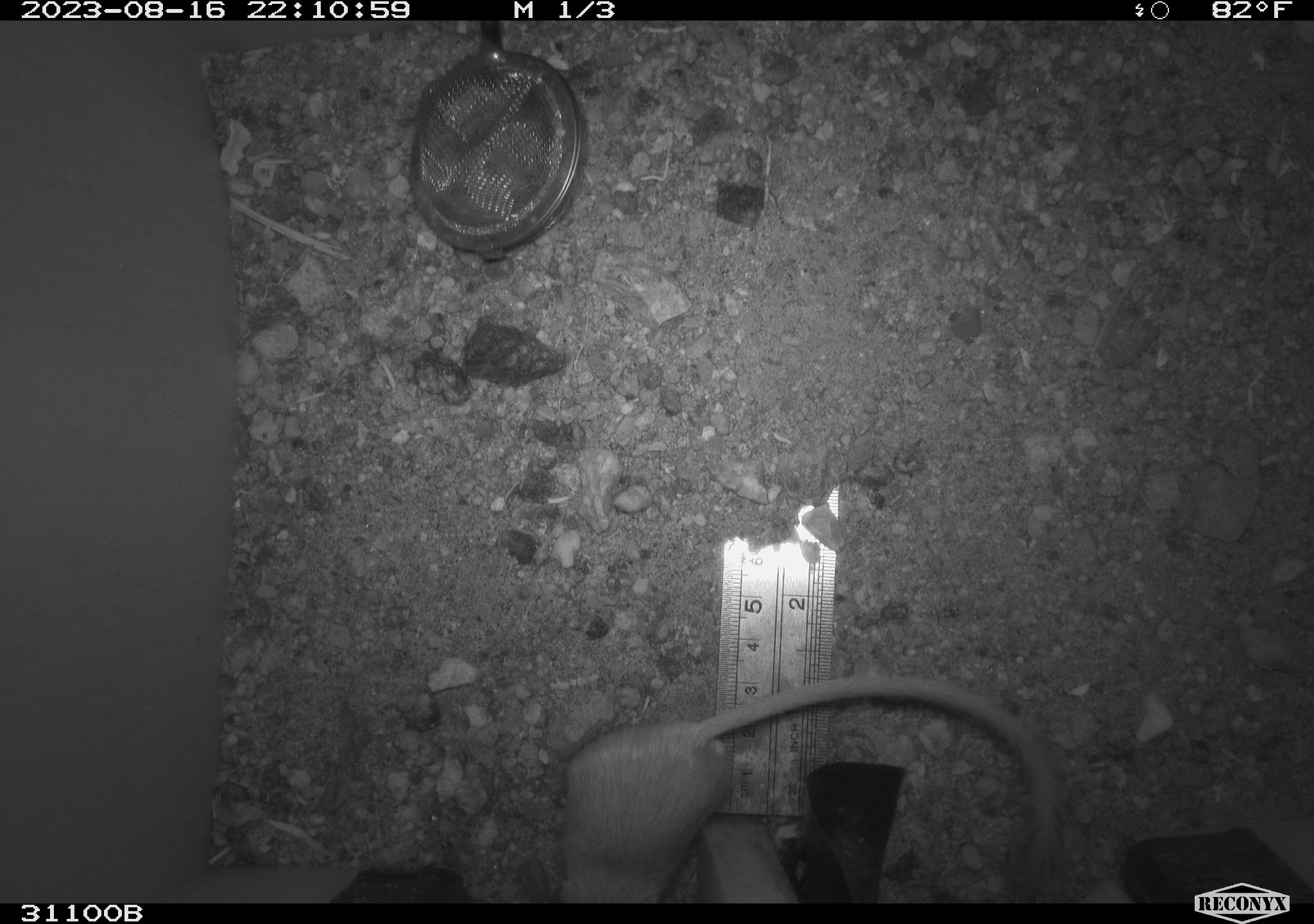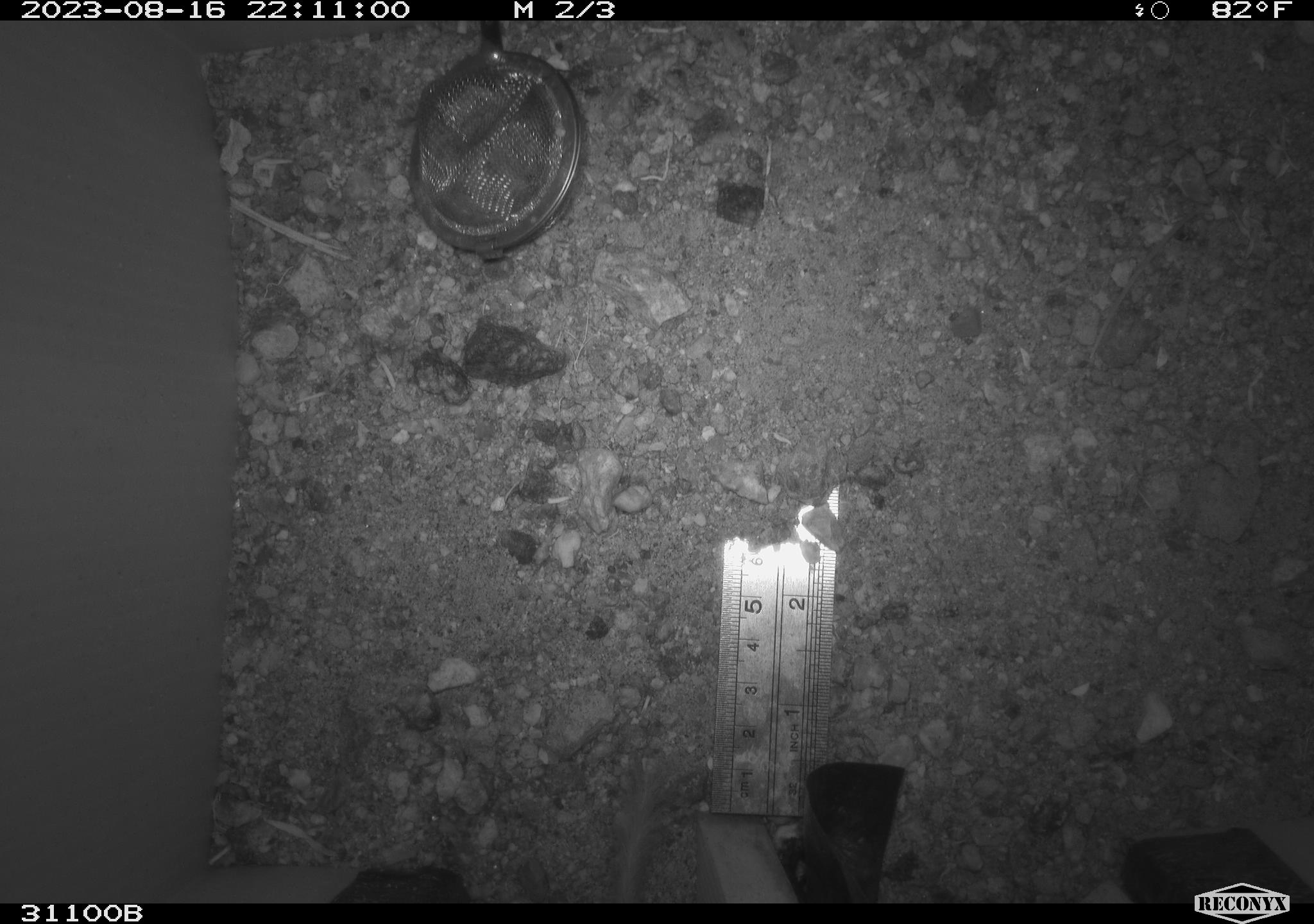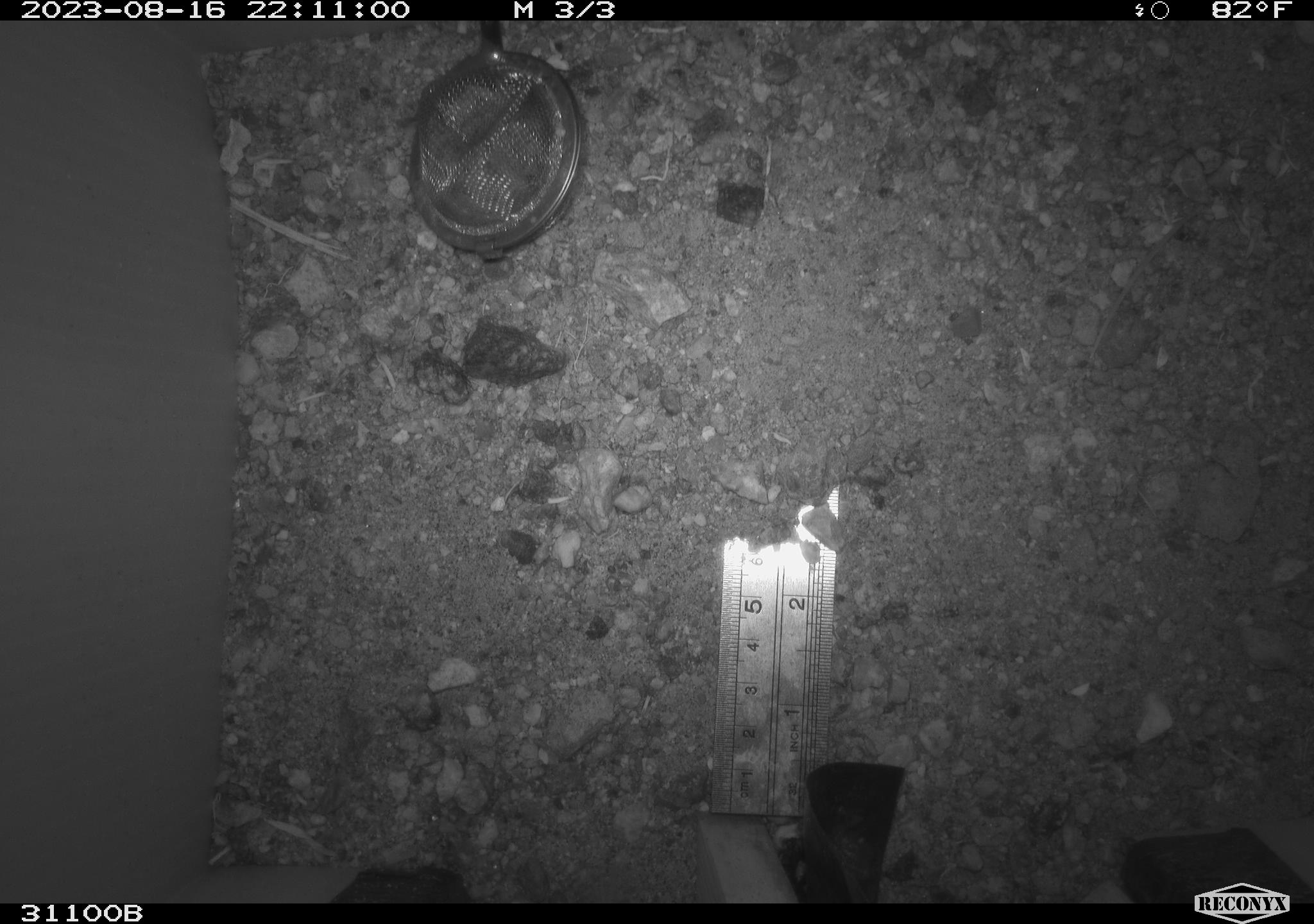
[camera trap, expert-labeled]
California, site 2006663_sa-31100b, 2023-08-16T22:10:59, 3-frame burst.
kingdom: Animalia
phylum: Chordata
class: Mammalia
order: Rodentia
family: Heteromyidae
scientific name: Heteromyidae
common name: kangaroo rats and pocket mice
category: heteromyidae family